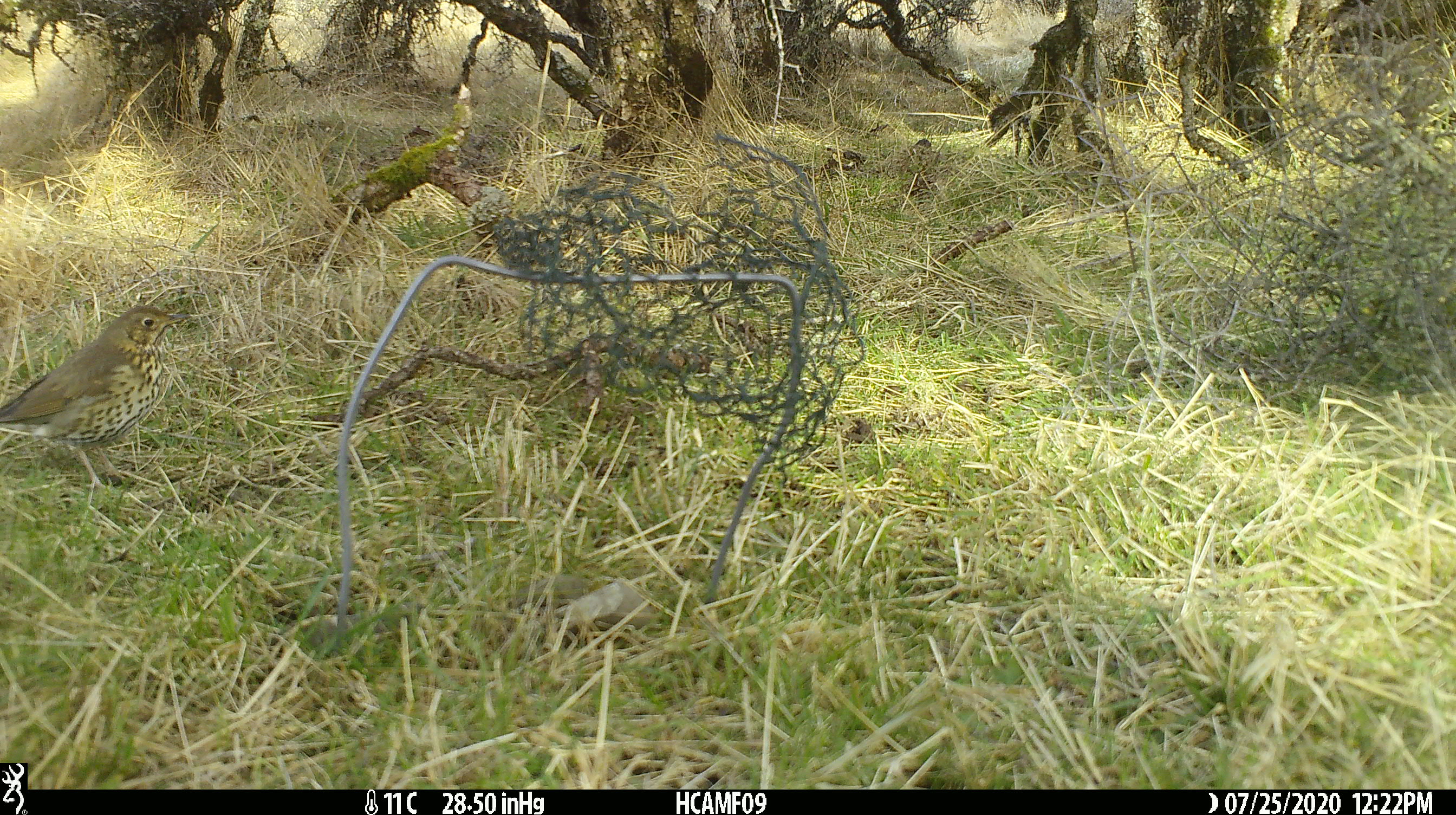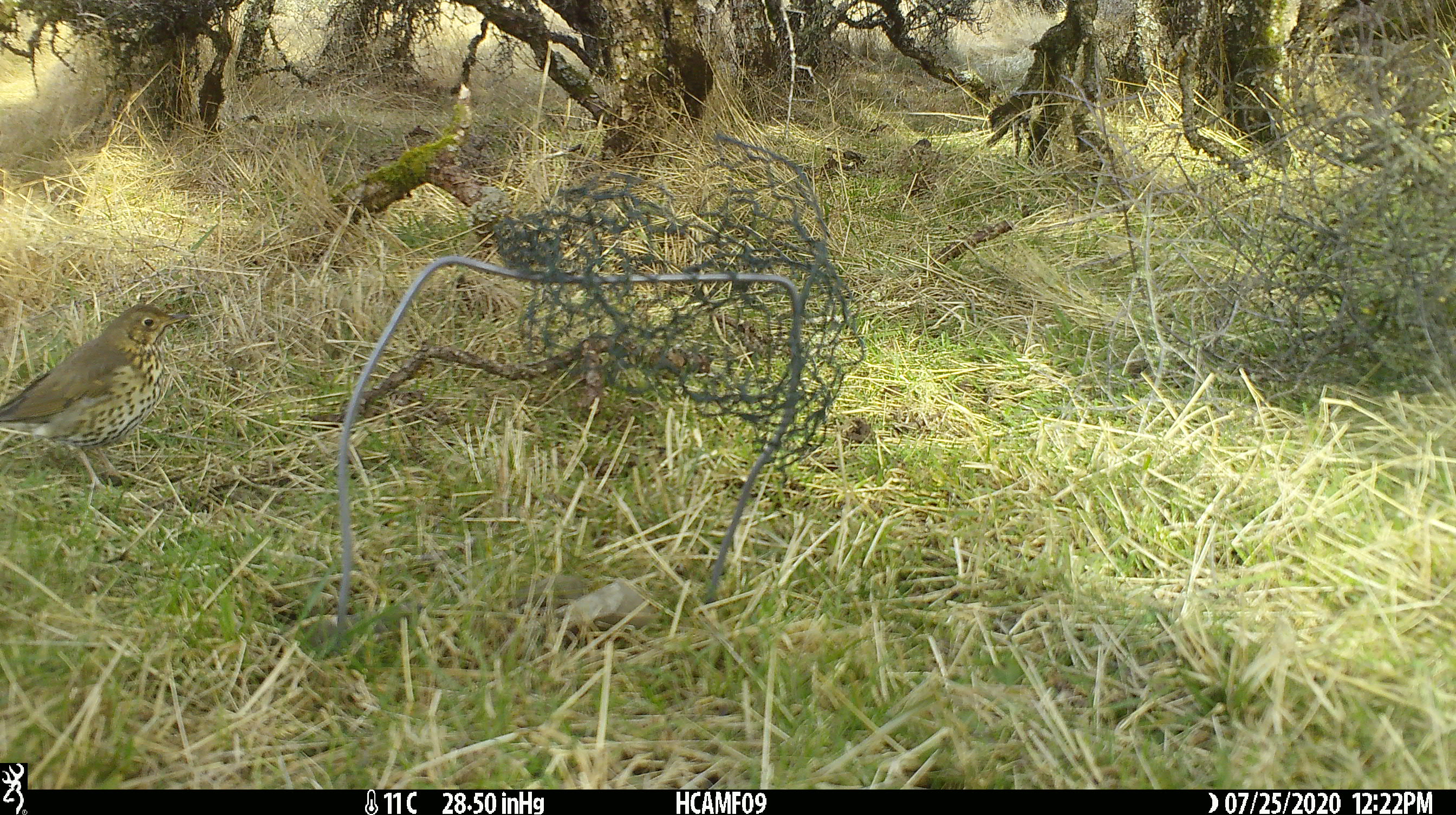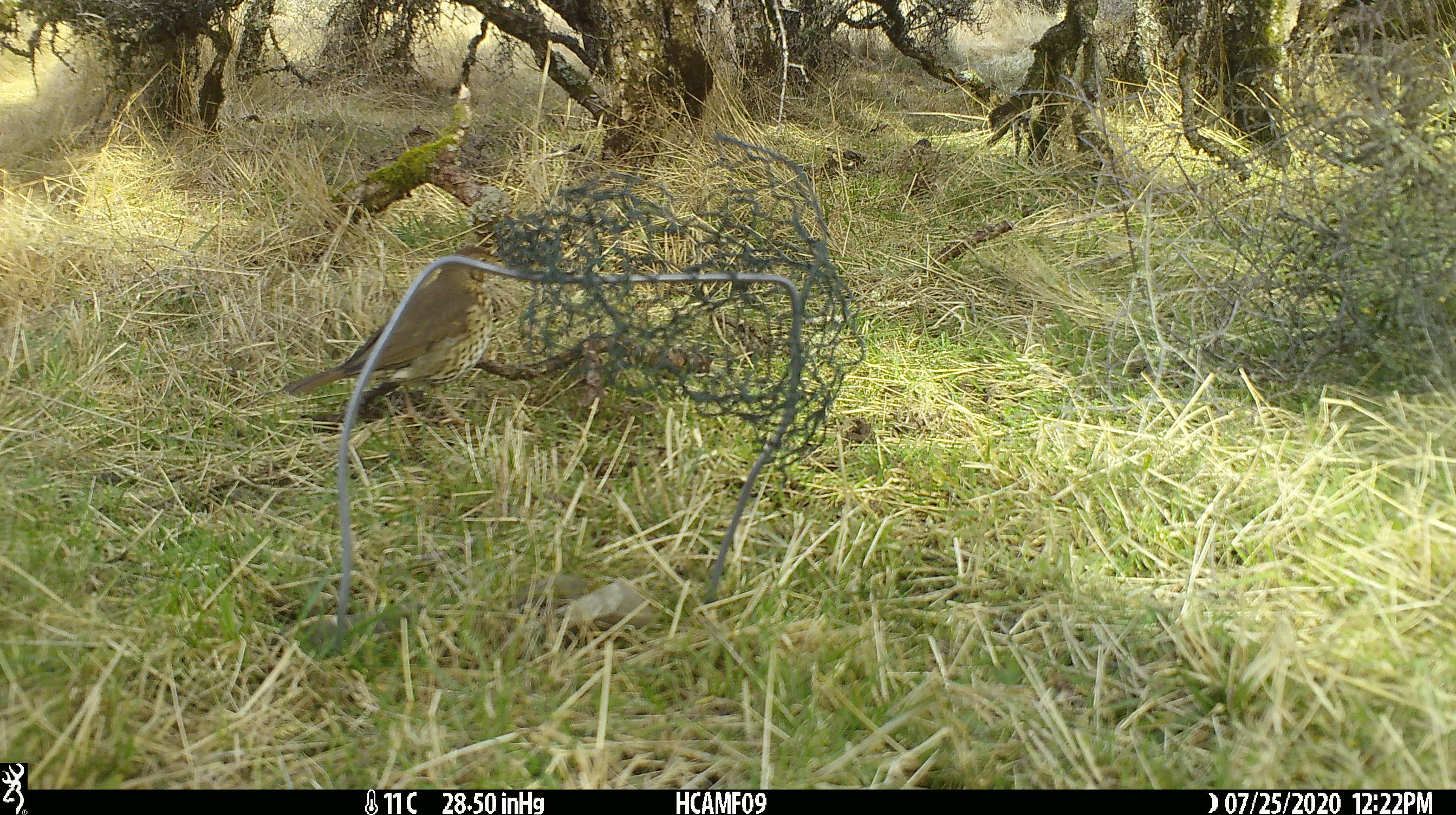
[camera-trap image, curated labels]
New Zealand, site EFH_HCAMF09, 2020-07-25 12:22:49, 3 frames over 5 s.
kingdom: Animalia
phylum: Chordata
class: Aves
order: Passeriformes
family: Turdidae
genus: Turdus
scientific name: Turdus philomelos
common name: song thrush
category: thrush